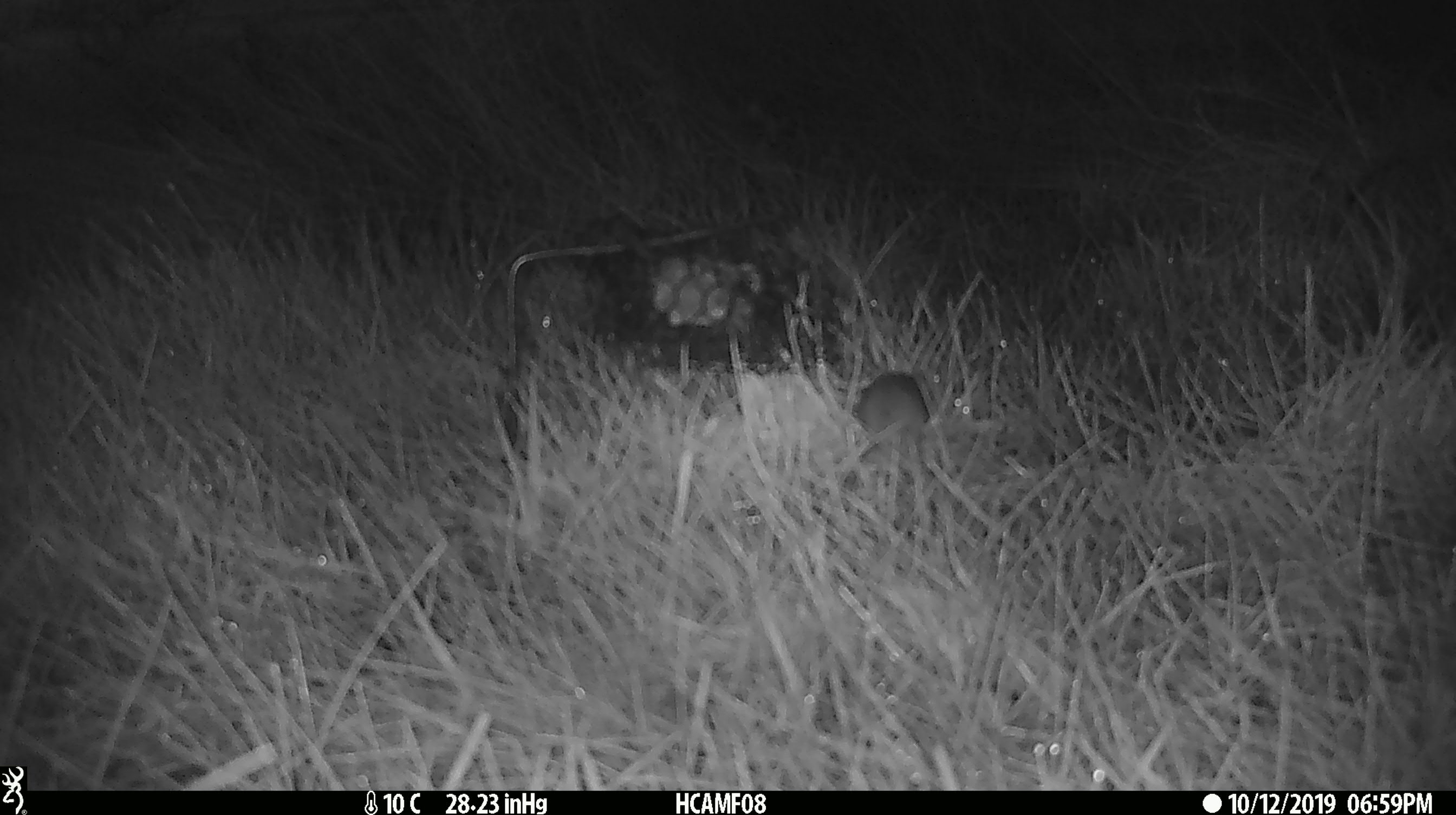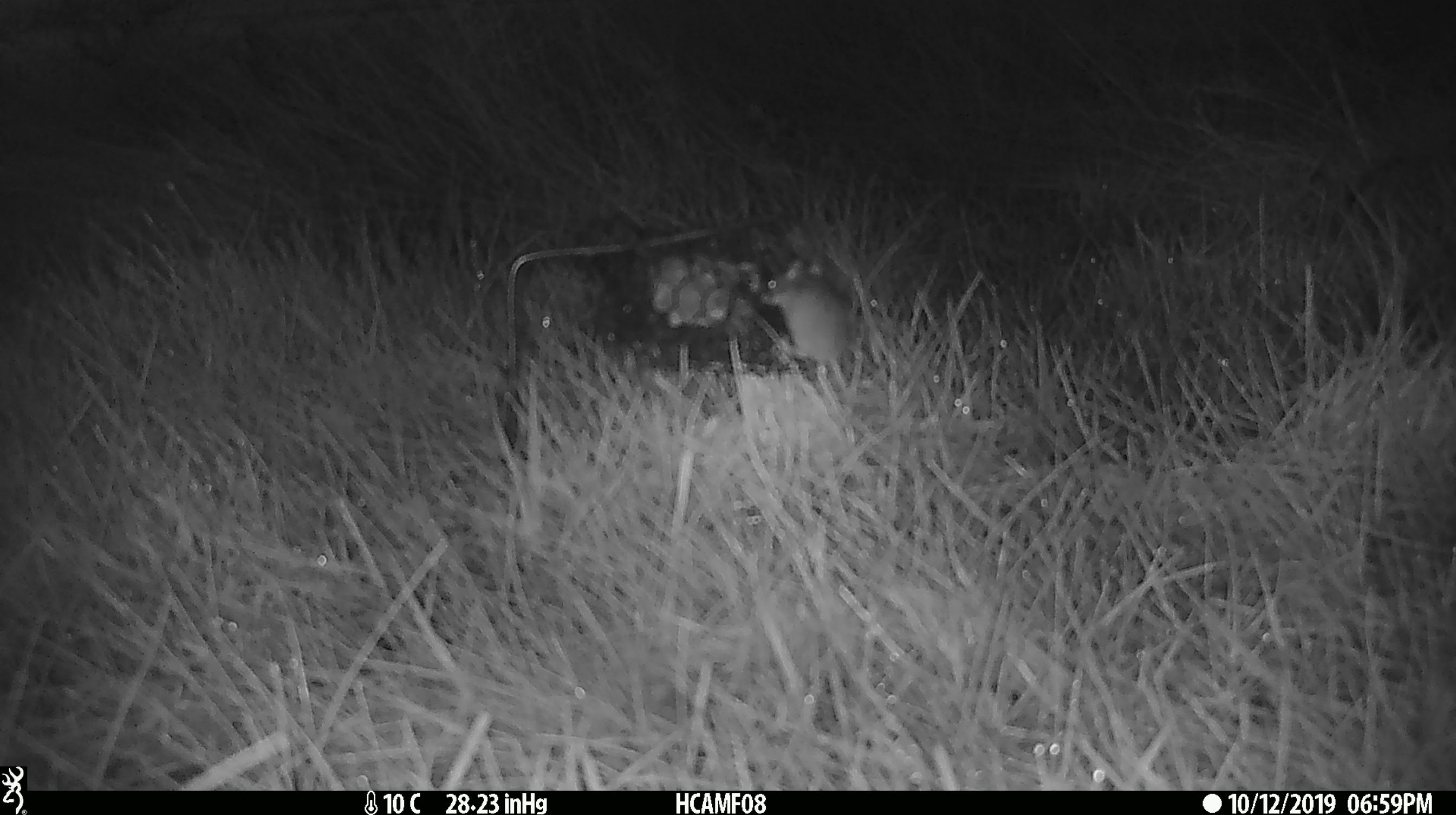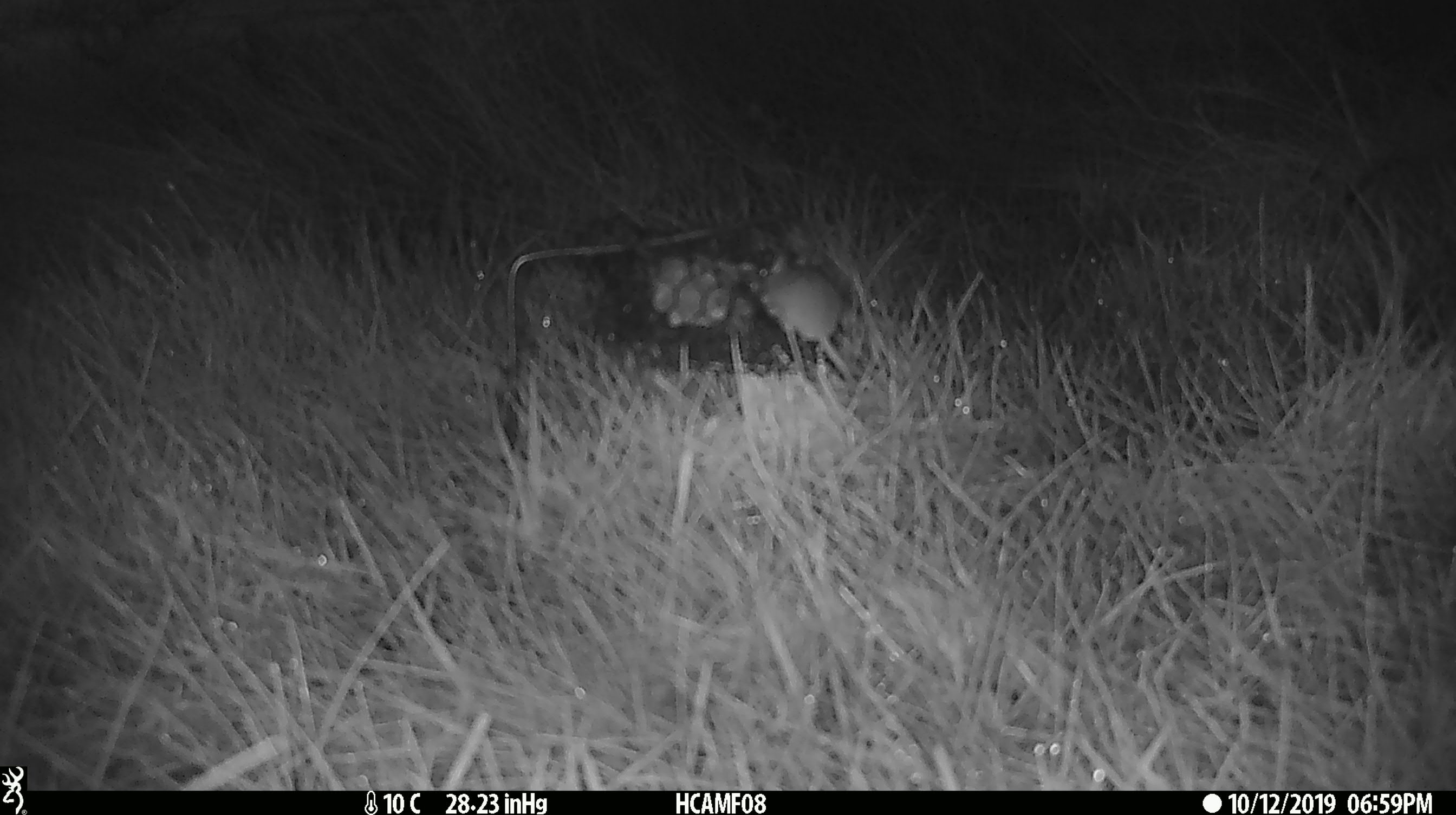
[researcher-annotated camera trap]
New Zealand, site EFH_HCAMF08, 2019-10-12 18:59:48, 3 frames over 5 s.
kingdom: Animalia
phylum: Chordata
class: Mammalia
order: Rodentia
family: Muridae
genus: Mus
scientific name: Mus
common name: mouse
Mouse (Mus).